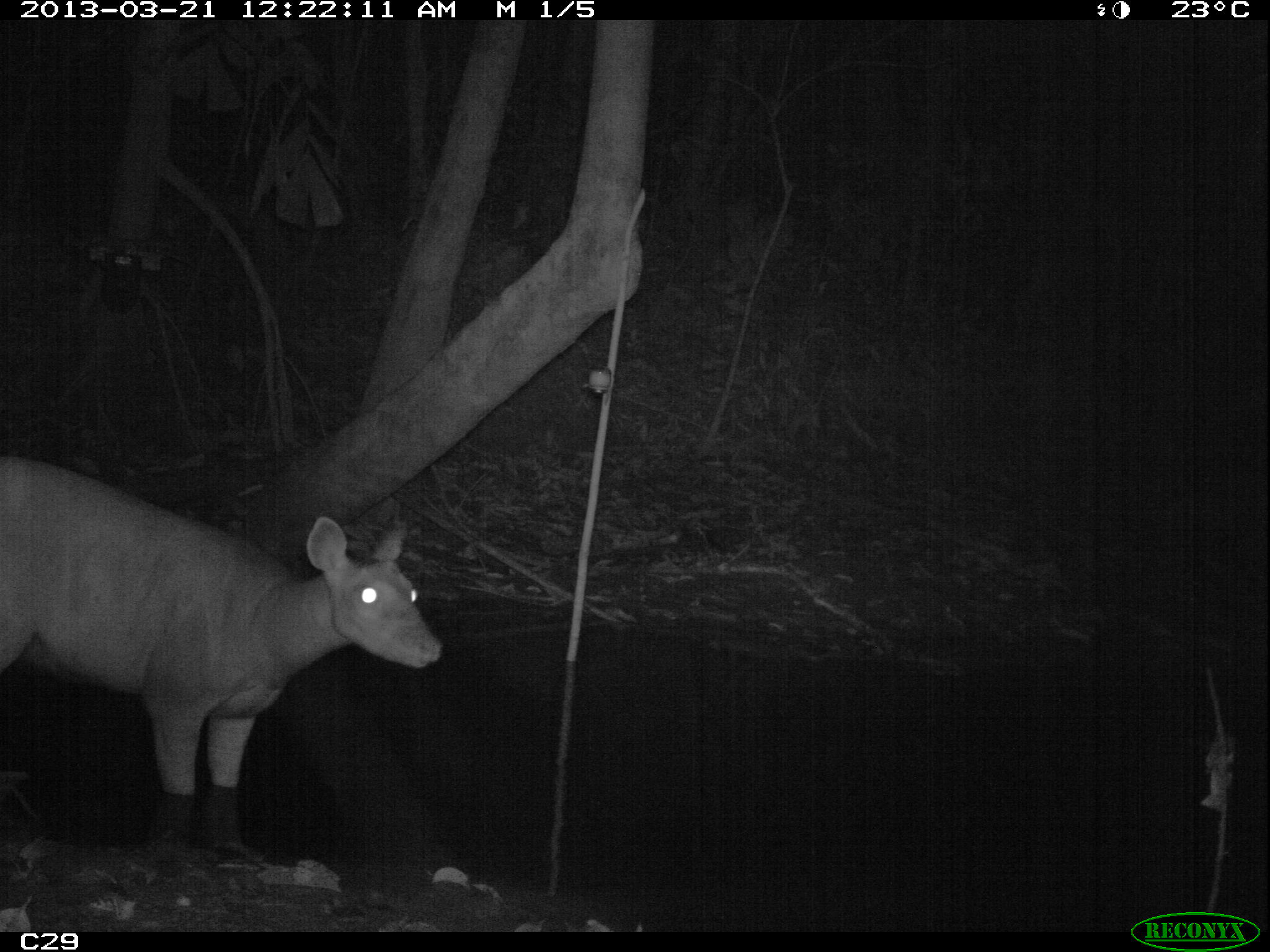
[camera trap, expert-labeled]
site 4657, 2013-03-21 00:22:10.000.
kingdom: Animalia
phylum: Chordata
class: Mammalia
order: Artiodactyla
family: Cervidae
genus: Mazama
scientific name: Mazama americana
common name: red brocket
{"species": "Mazama americana (red brocket)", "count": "1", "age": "adult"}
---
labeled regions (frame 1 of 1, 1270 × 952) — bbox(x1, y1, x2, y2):
mazama americana: bbox(0, 456, 440, 864)